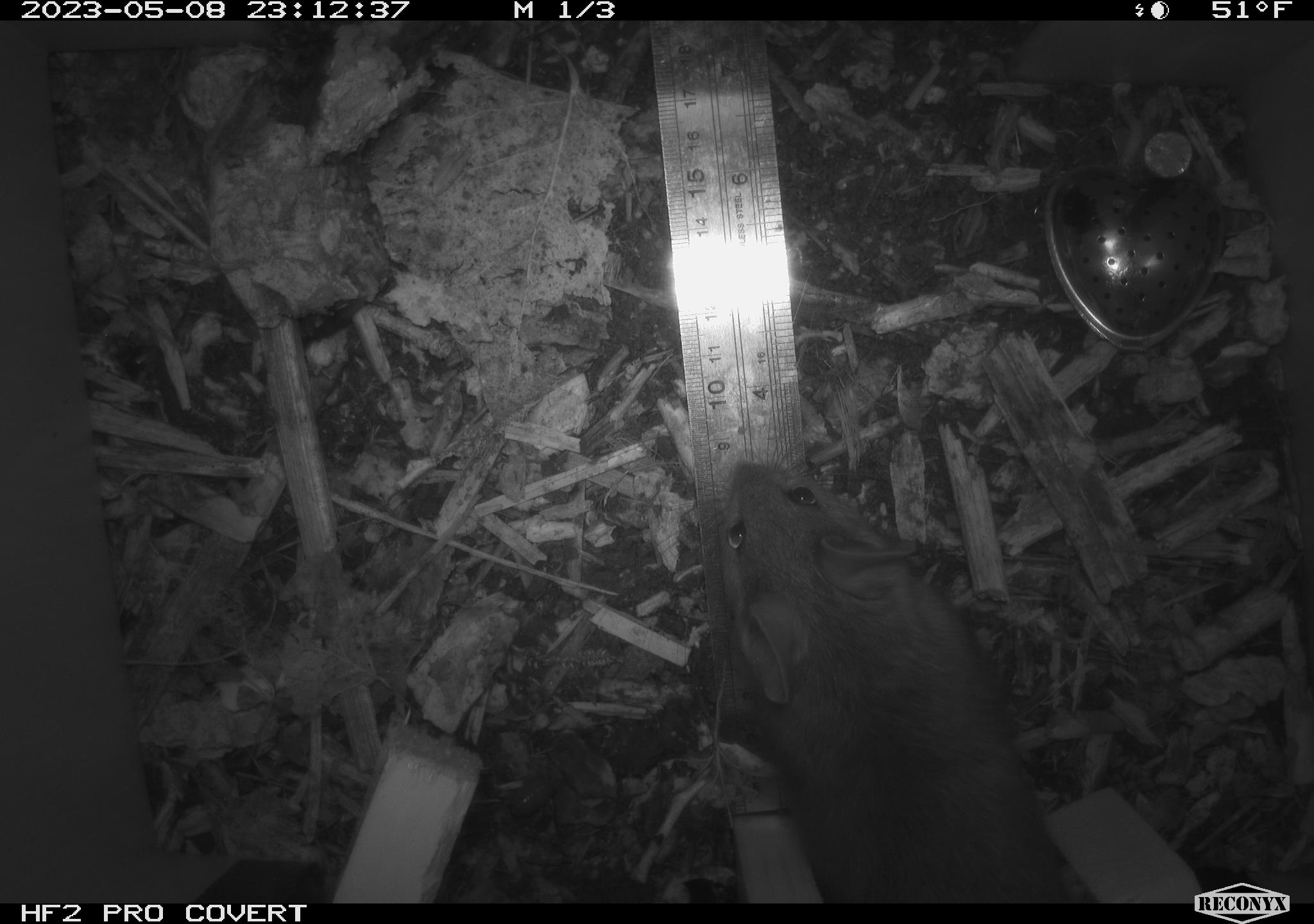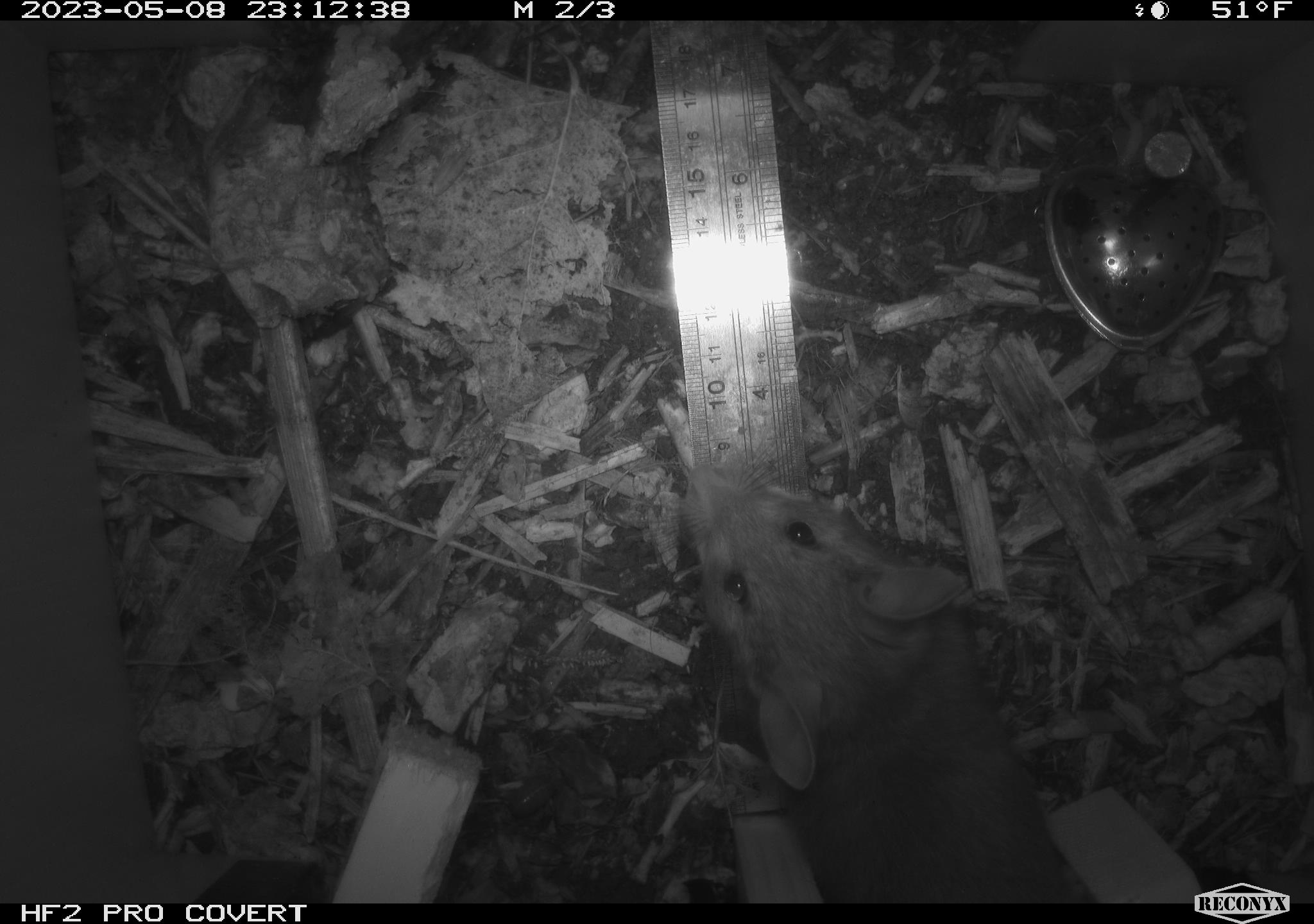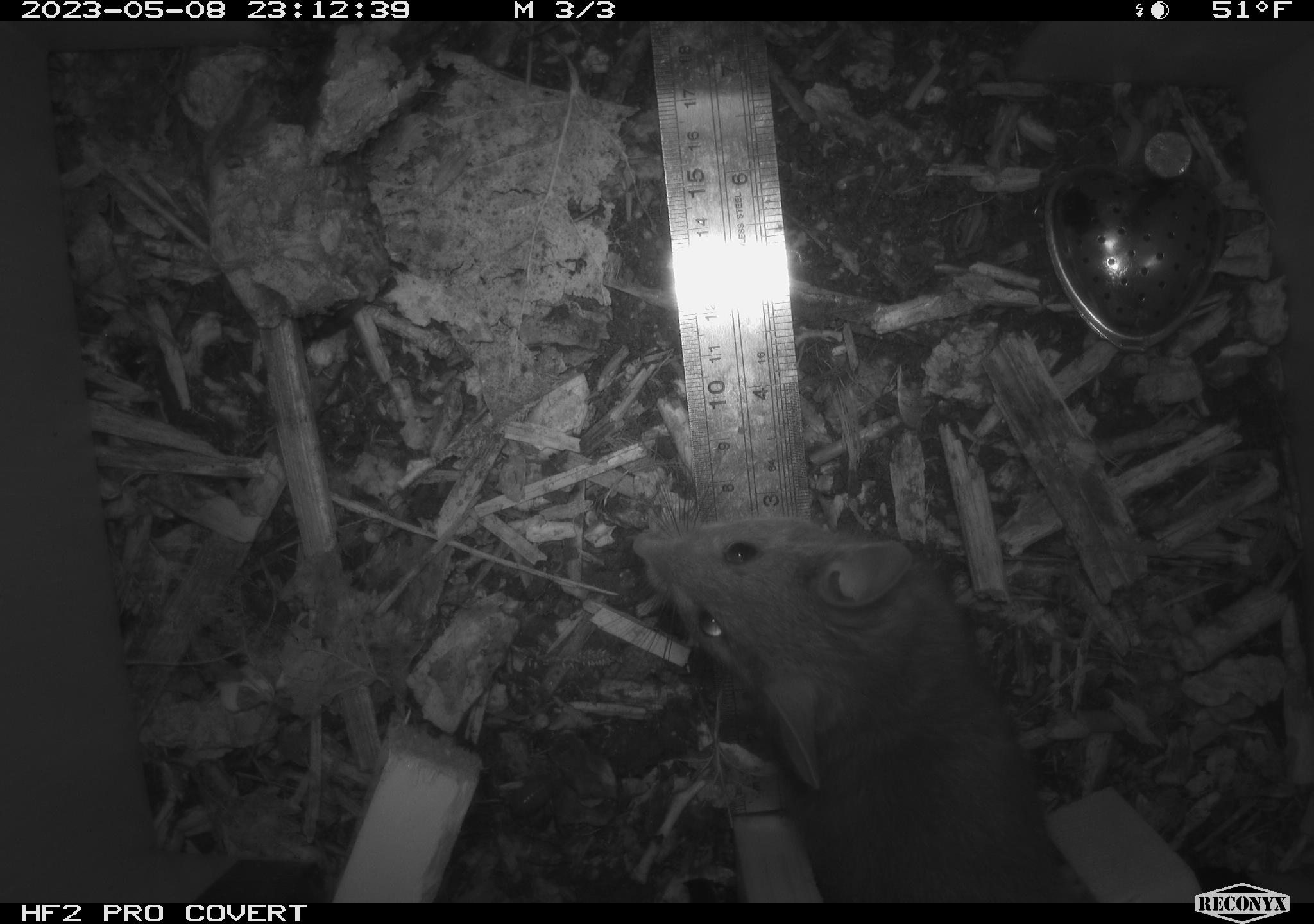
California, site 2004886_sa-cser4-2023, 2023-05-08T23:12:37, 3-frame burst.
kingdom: Animalia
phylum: Chordata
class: Mammalia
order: Rodentia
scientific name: Rodentia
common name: mouse species